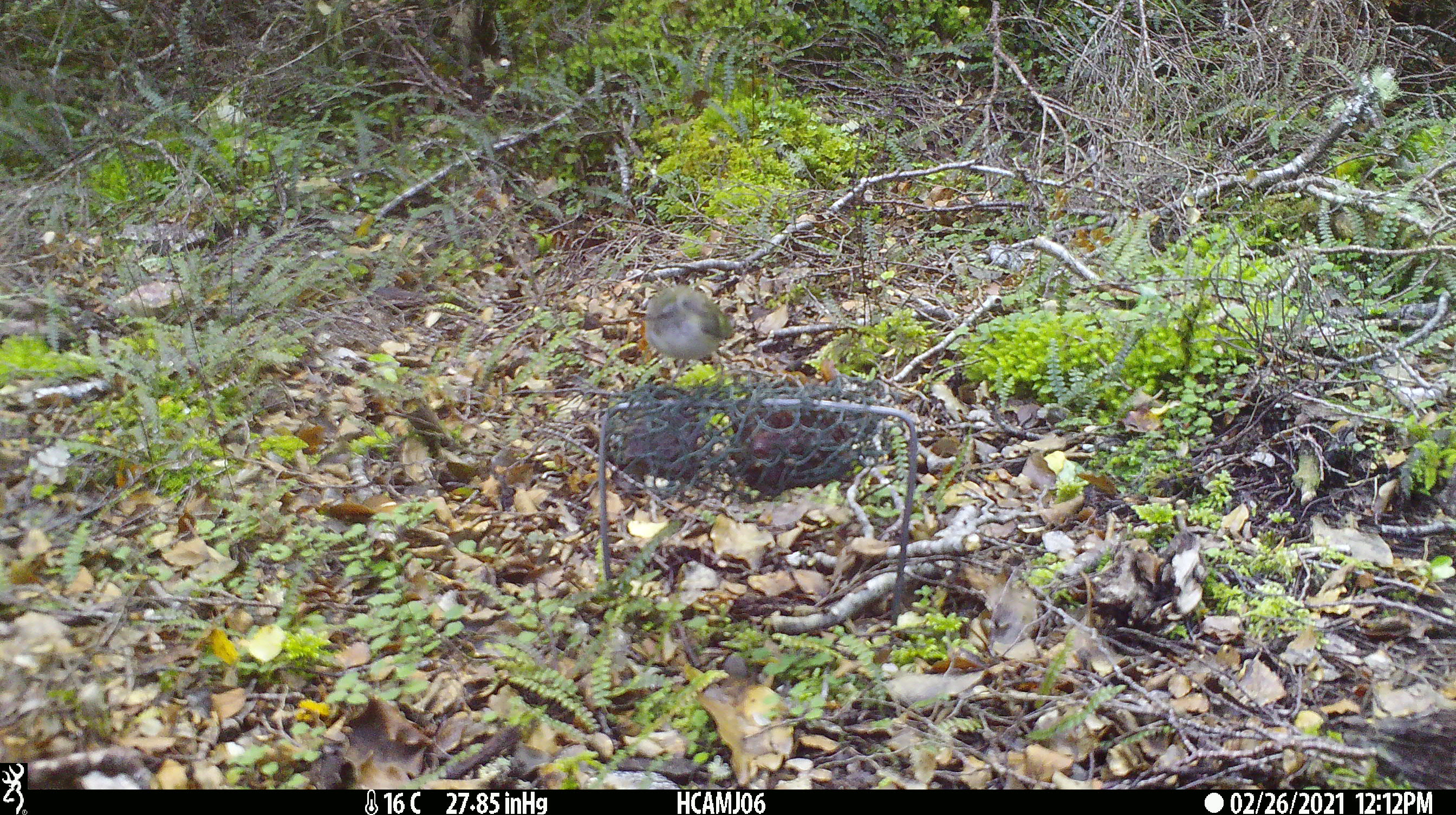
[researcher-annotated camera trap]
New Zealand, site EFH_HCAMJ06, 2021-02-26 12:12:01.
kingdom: Animalia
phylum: Chordata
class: Aves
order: Passeriformes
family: Acanthisittidae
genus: Acanthisitta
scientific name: Acanthisitta chloris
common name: rifleman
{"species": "rifleman (Acanthisitta chloris)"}